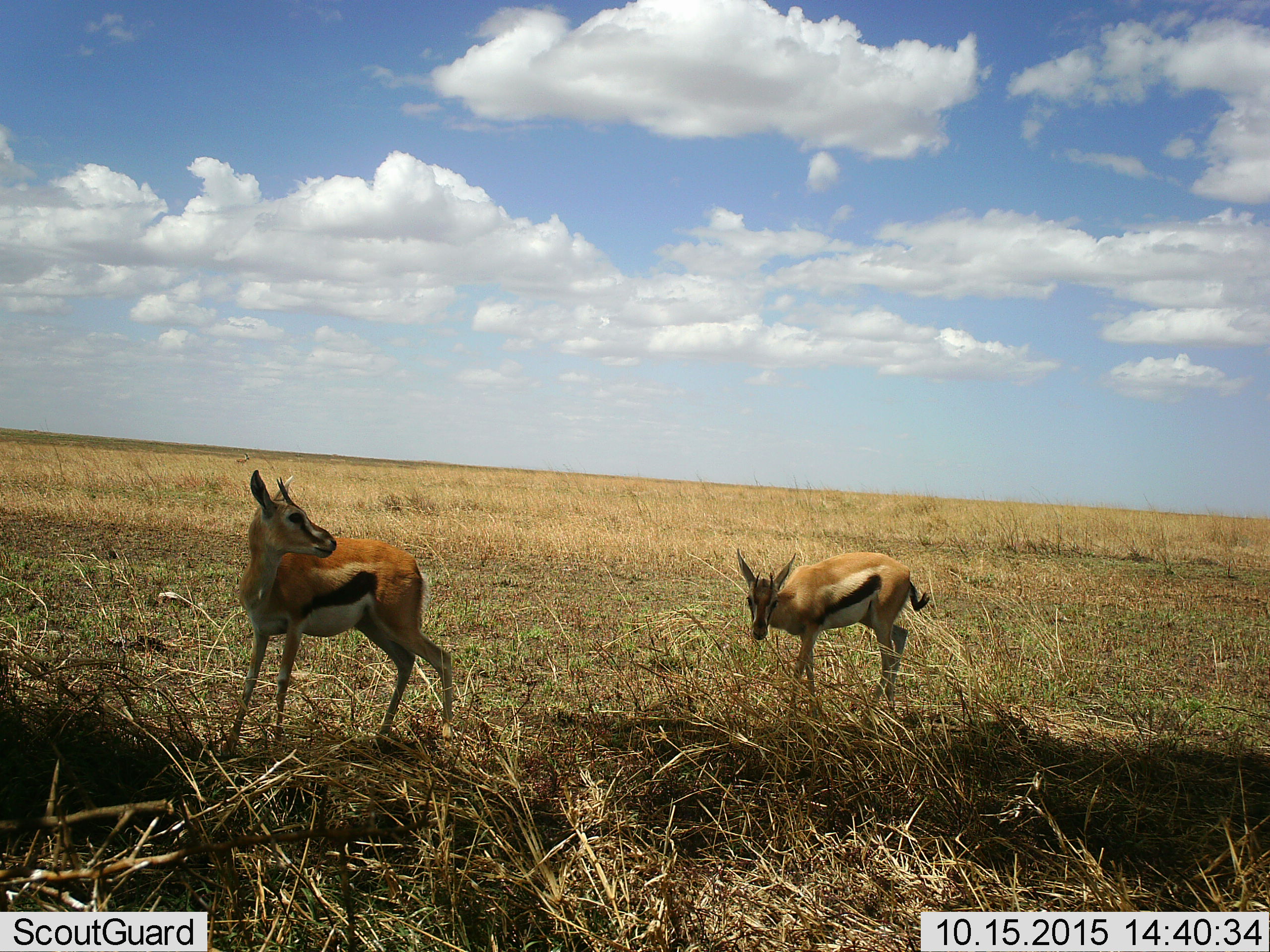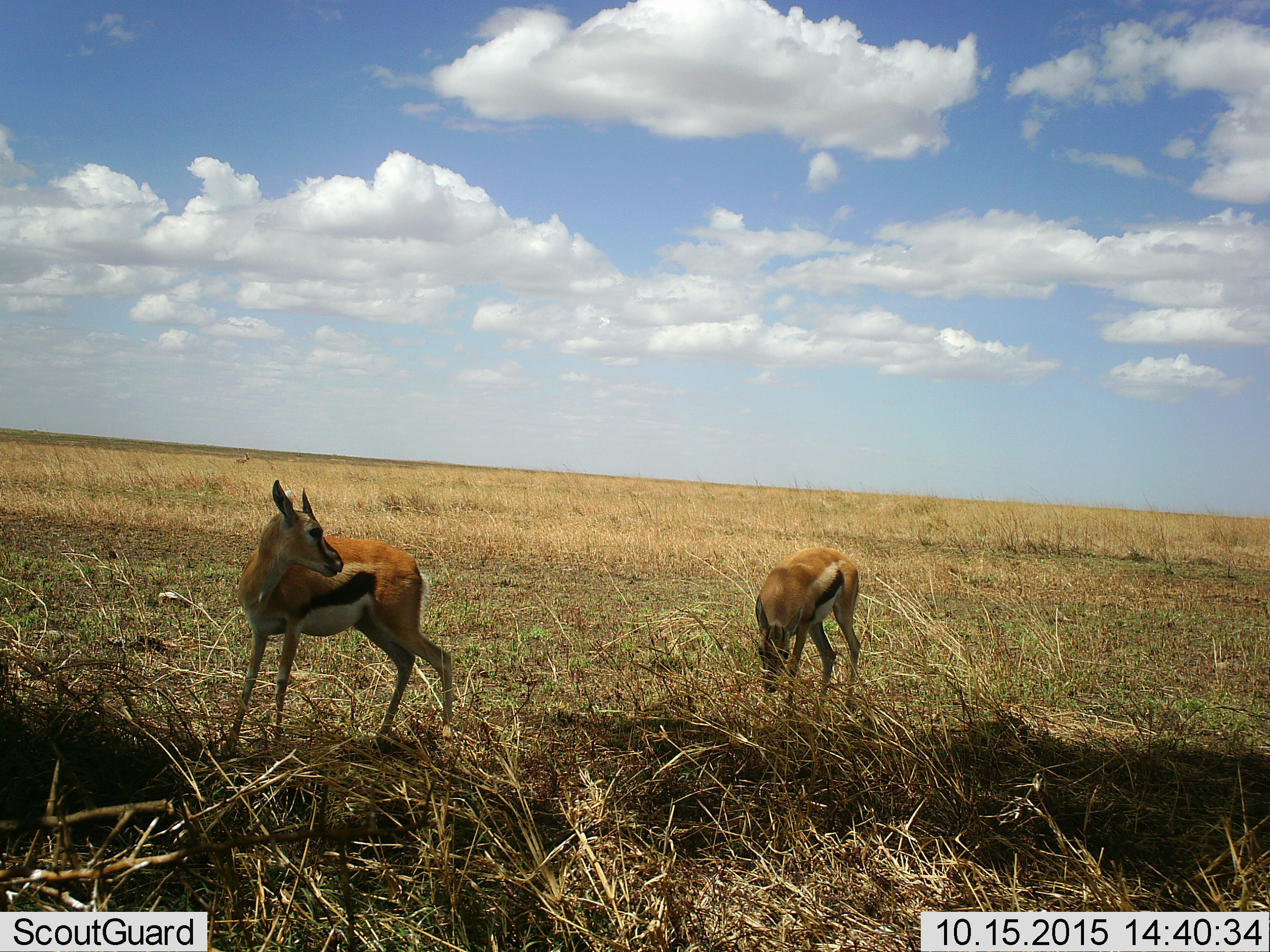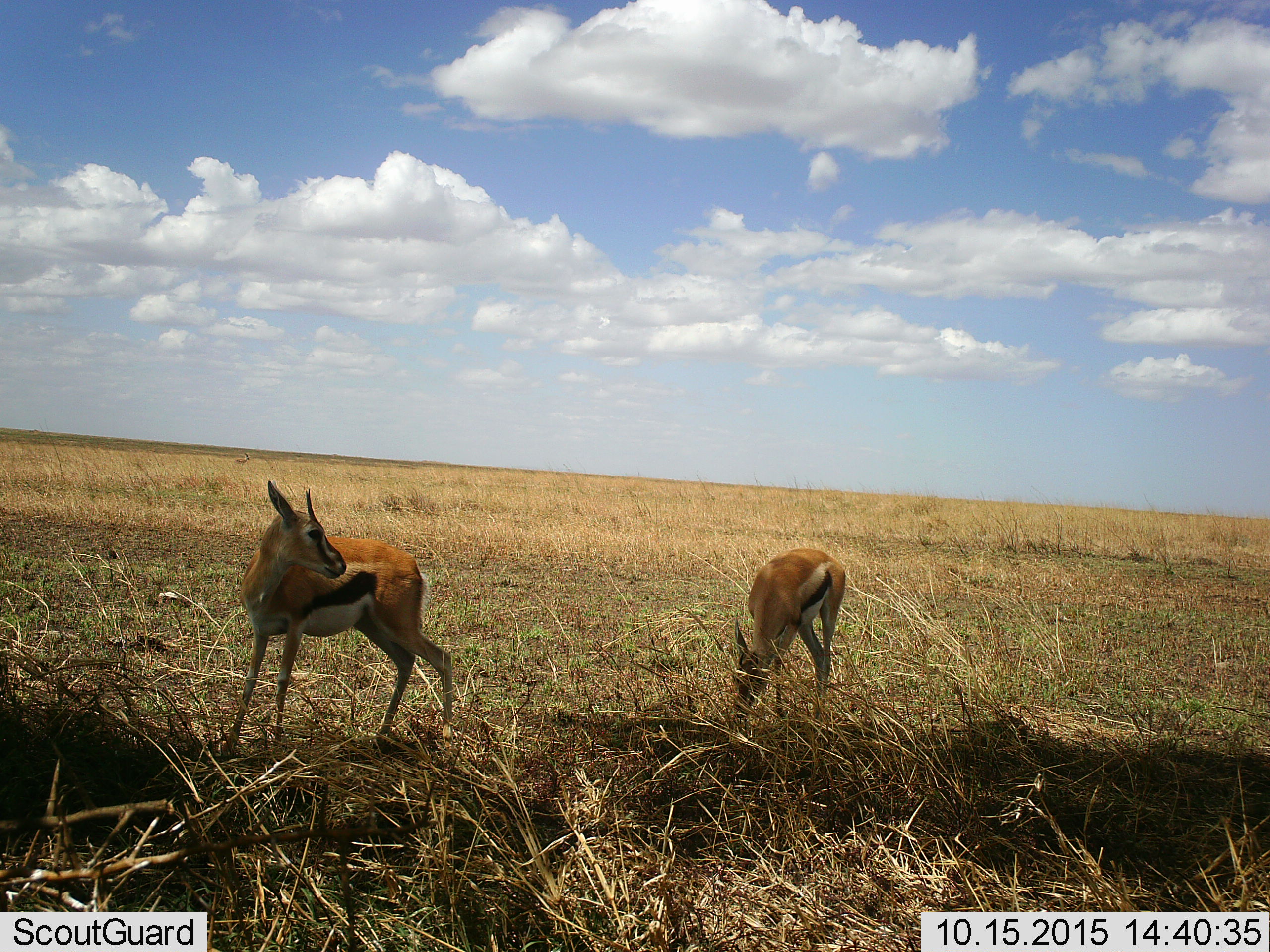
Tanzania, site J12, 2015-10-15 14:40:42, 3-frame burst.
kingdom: Animalia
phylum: Chordata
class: Mammalia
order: Artiodactyla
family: Bovidae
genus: Eudorcas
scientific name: Eudorcas thomsonii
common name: thomson's gazelle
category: gazellethomsons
Gazellethomsons (thomson's gazelle) (Eudorcas thomsonii), count 2. Behavior (volunteer vote fractions): standing 100%, resting 0%, moving 12%, interacting 12%. Young present (vote fraction): 0%. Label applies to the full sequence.